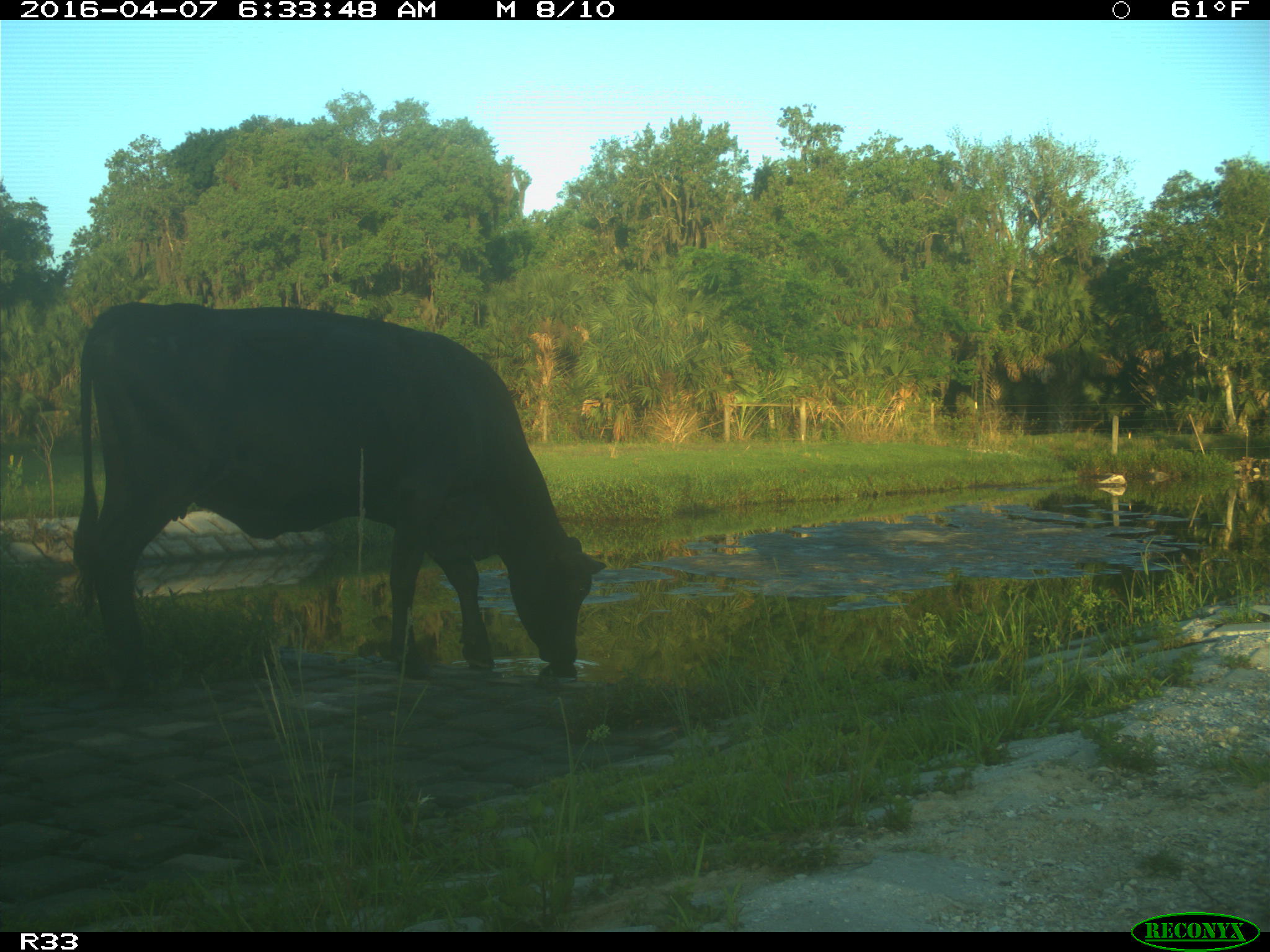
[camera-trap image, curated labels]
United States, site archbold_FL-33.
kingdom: Animalia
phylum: Chordata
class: Mammalia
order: Artiodactyla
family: Bovidae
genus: Bos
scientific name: Bos taurus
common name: domestic cow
Bos taurus (domestic cow).